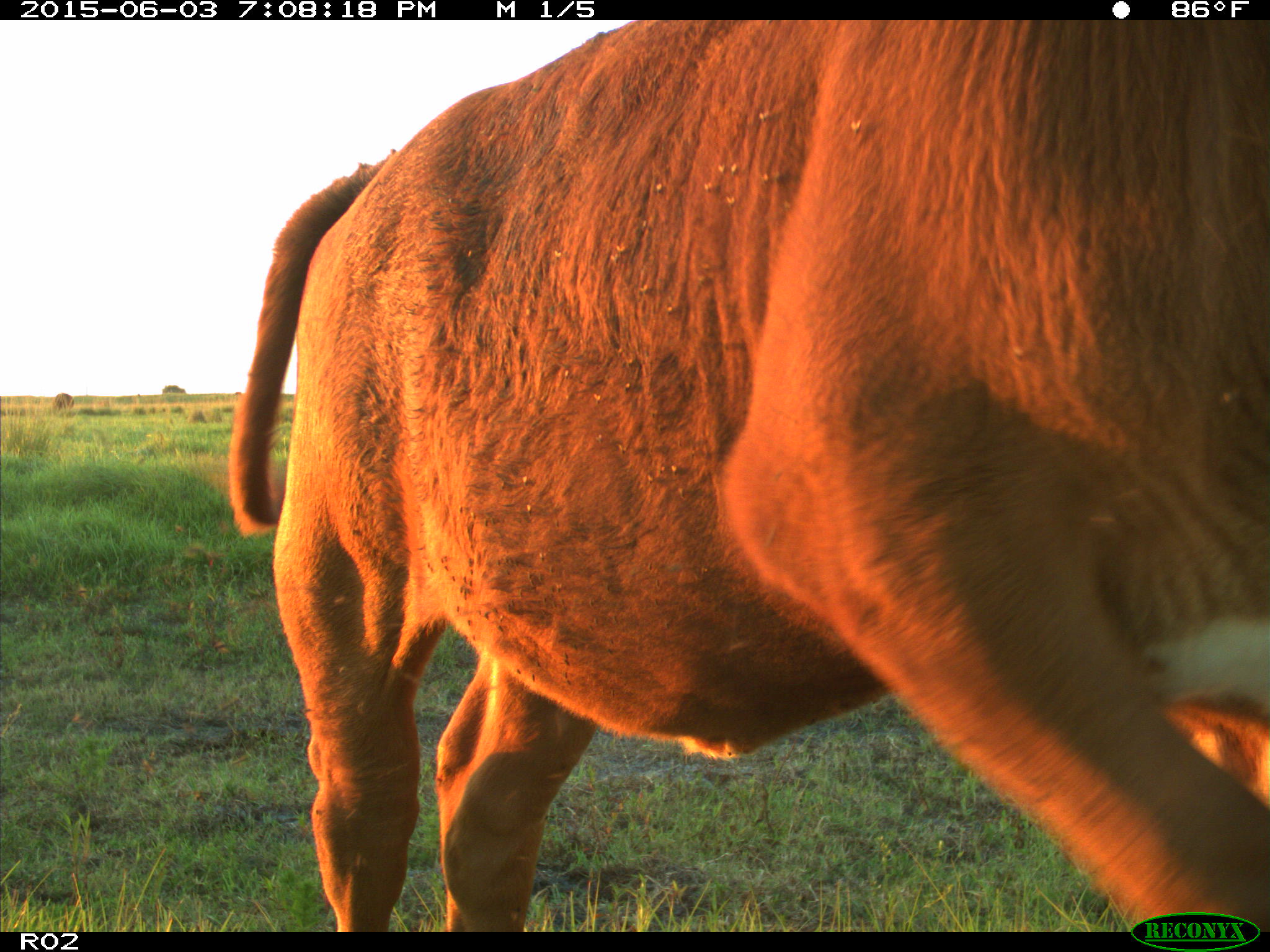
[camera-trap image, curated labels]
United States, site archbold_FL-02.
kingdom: Animalia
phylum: Chordata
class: Mammalia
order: Artiodactyla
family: Bovidae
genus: Bos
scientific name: Bos taurus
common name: domestic cow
Bos taurus (domestic cow).